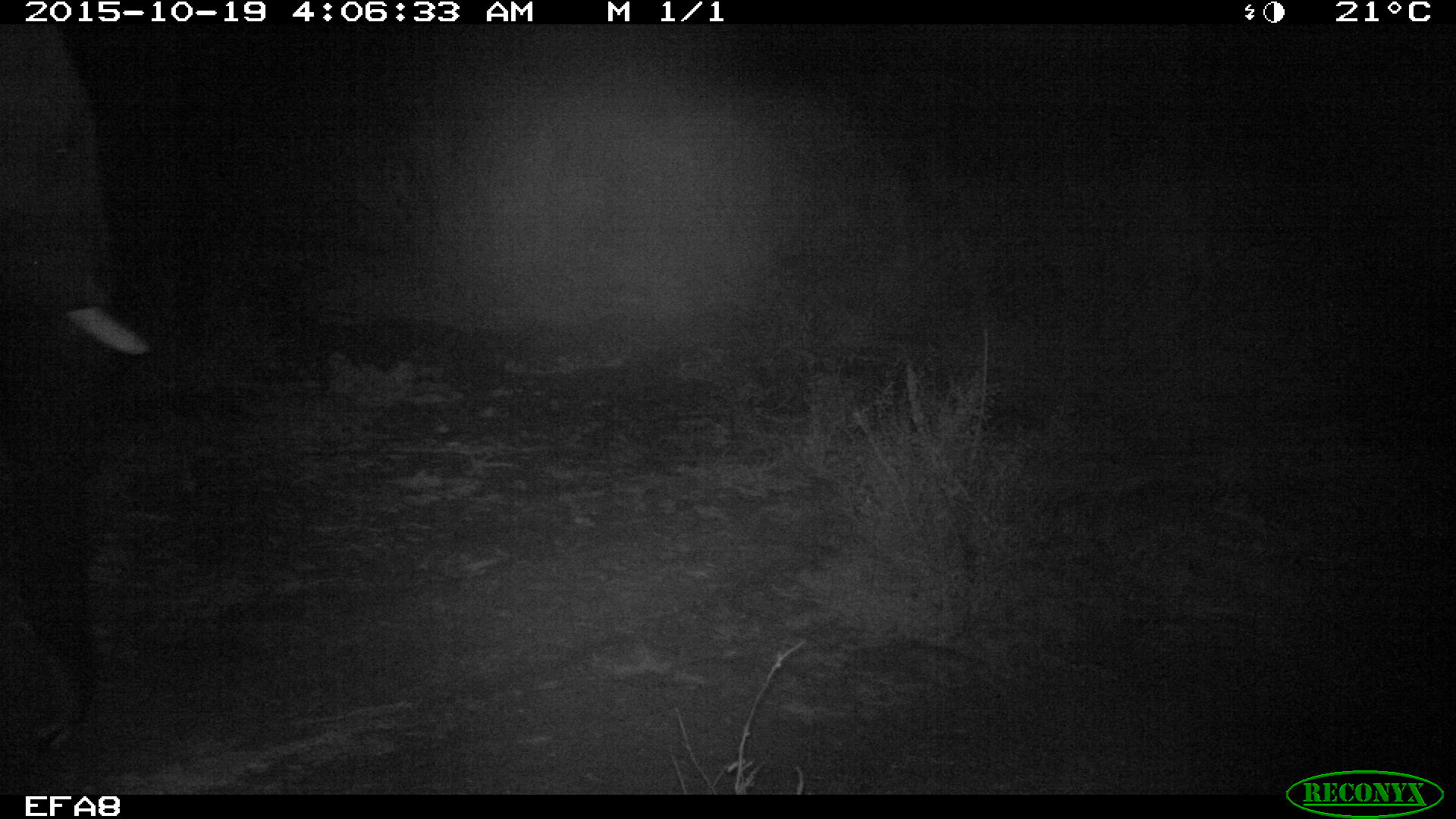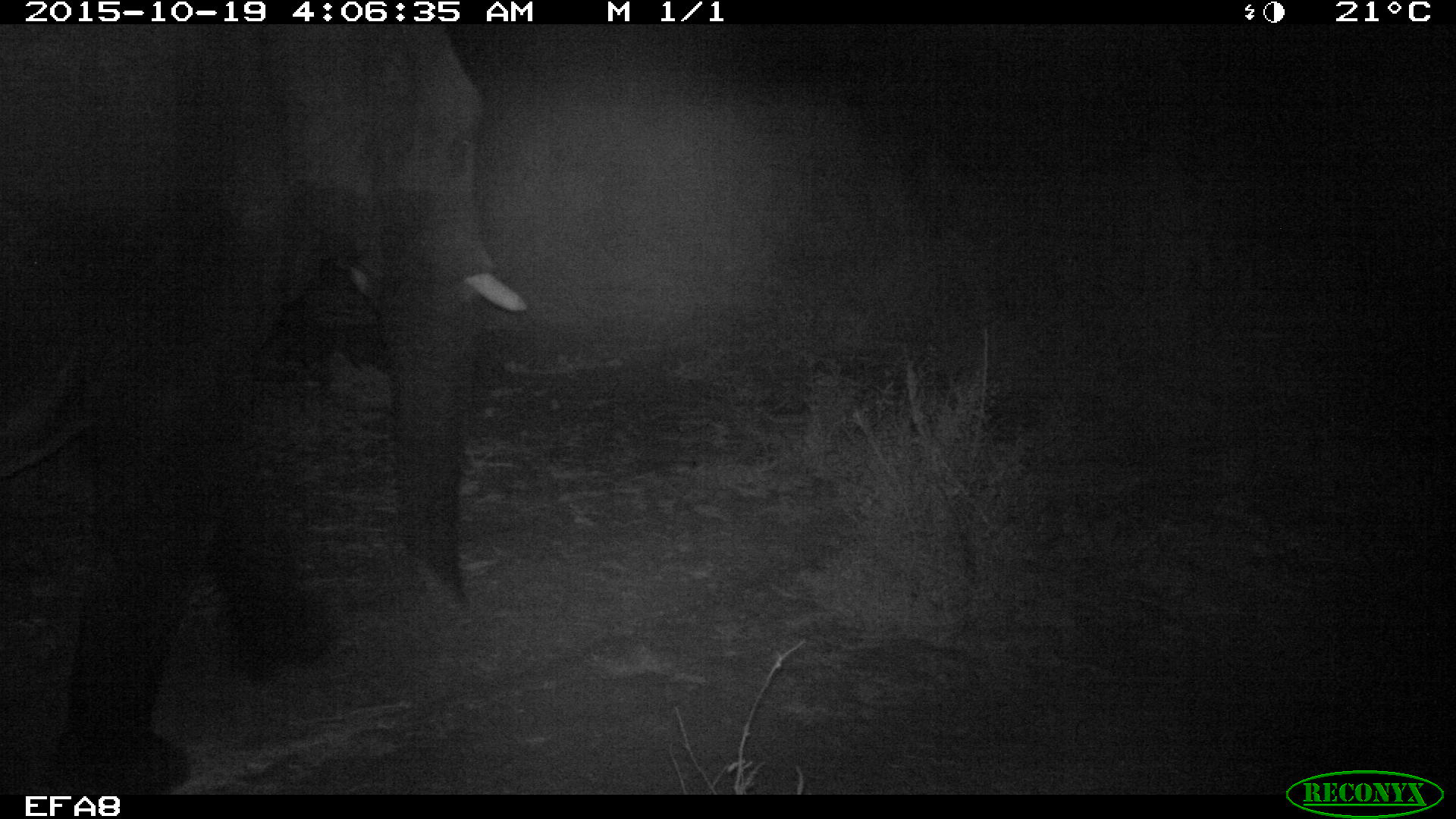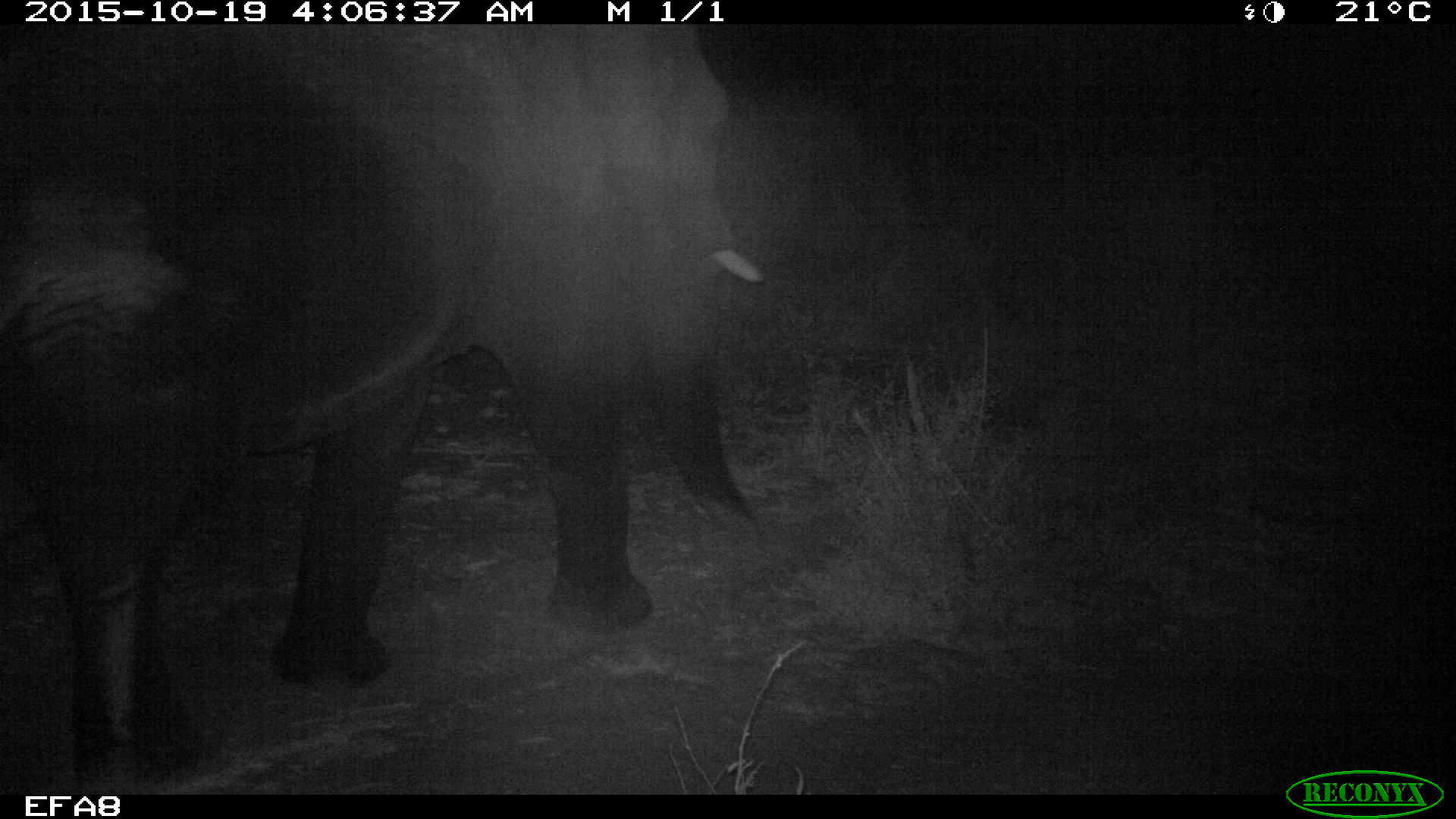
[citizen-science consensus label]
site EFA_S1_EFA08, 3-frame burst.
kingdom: Animalia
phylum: Chordata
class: Mammalia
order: Proboscidea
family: Elephantidae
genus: Loxodonta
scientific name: Loxodonta africana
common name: african bush elephant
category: elephant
Elephant (african bush elephant) (Loxodonta africana), count 1. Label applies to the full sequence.